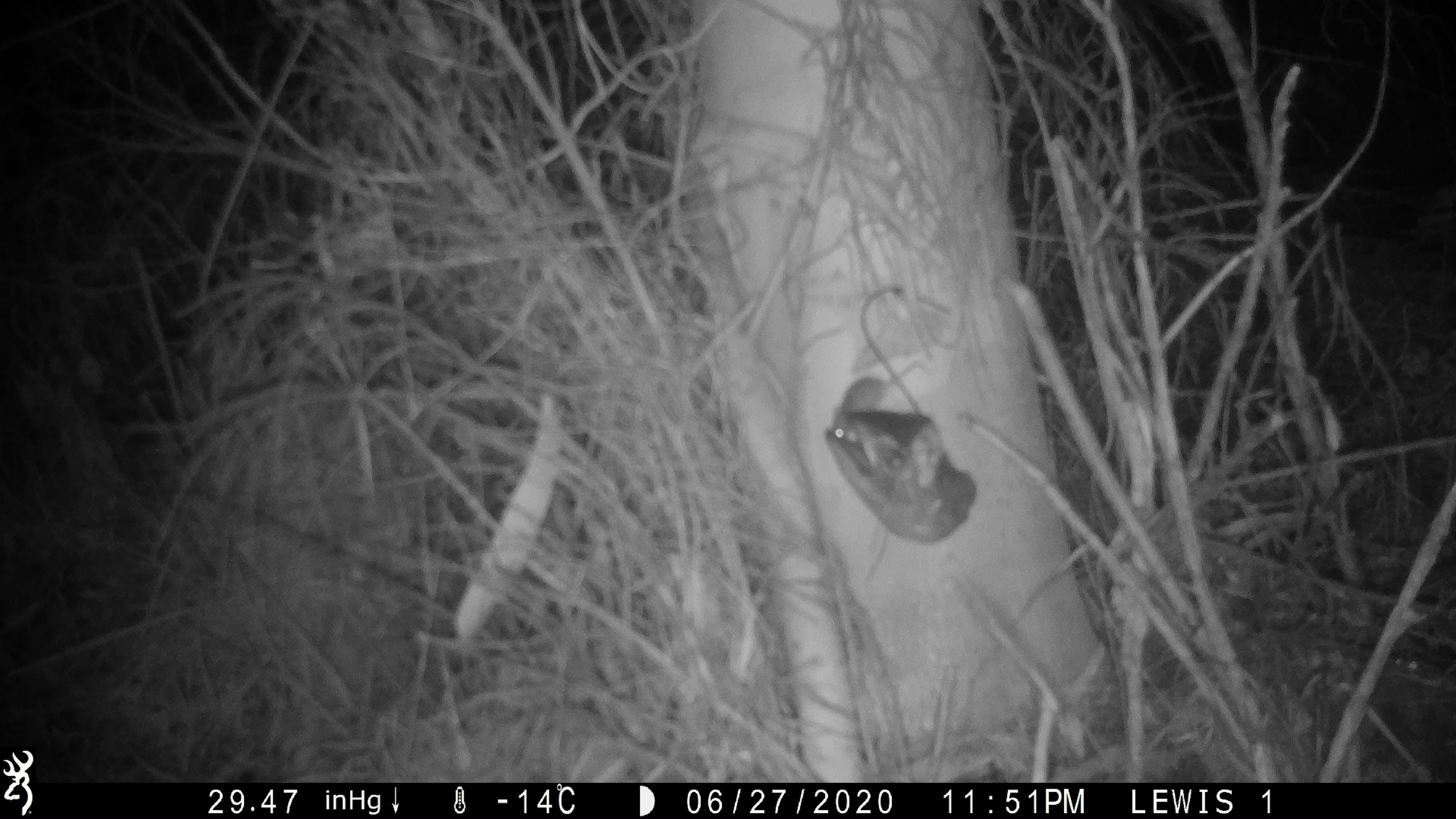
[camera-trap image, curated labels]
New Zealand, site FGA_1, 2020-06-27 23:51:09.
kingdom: Animalia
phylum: Chordata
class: Mammalia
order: Rodentia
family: Muridae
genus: Mus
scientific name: Mus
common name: mouse